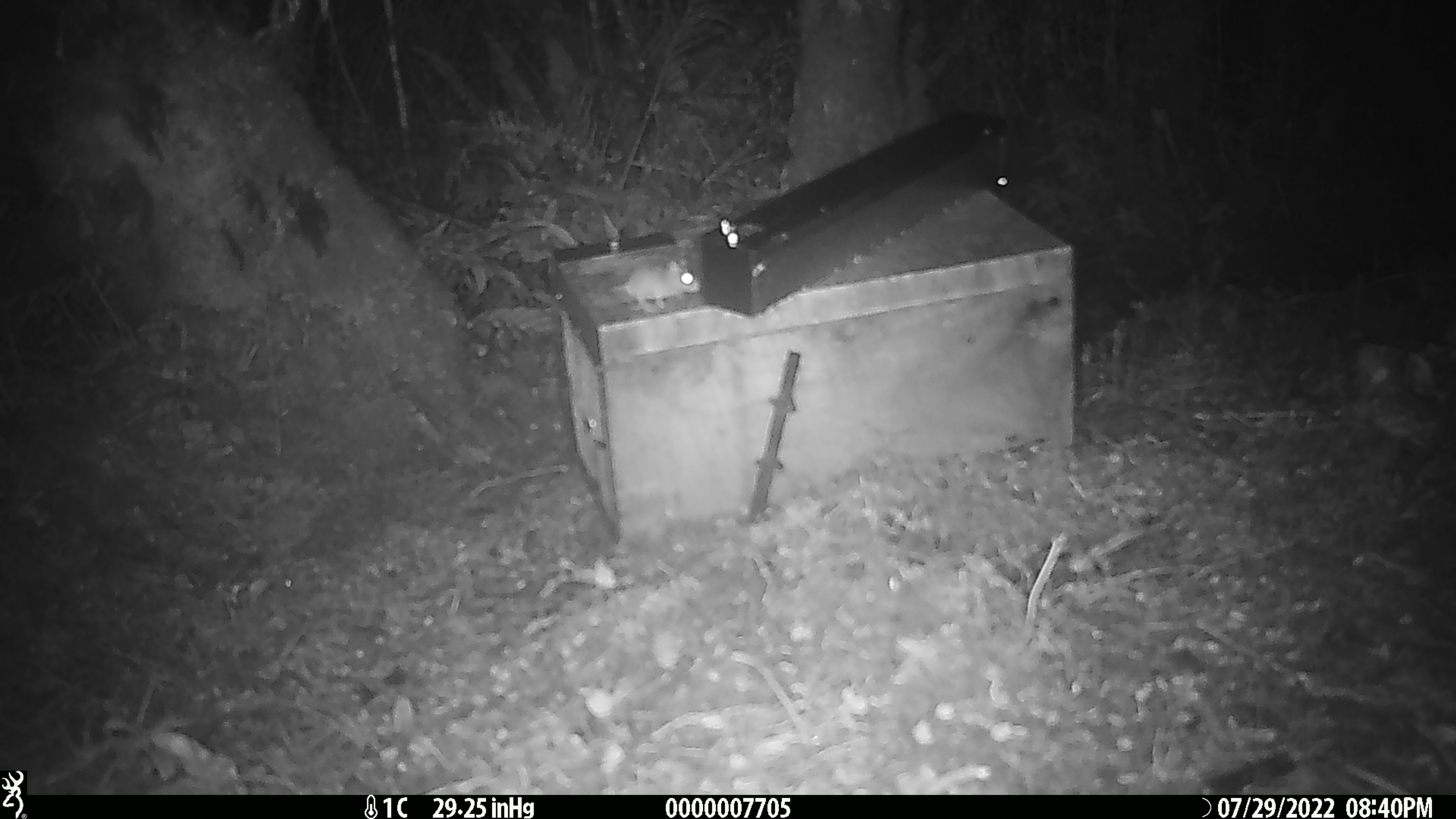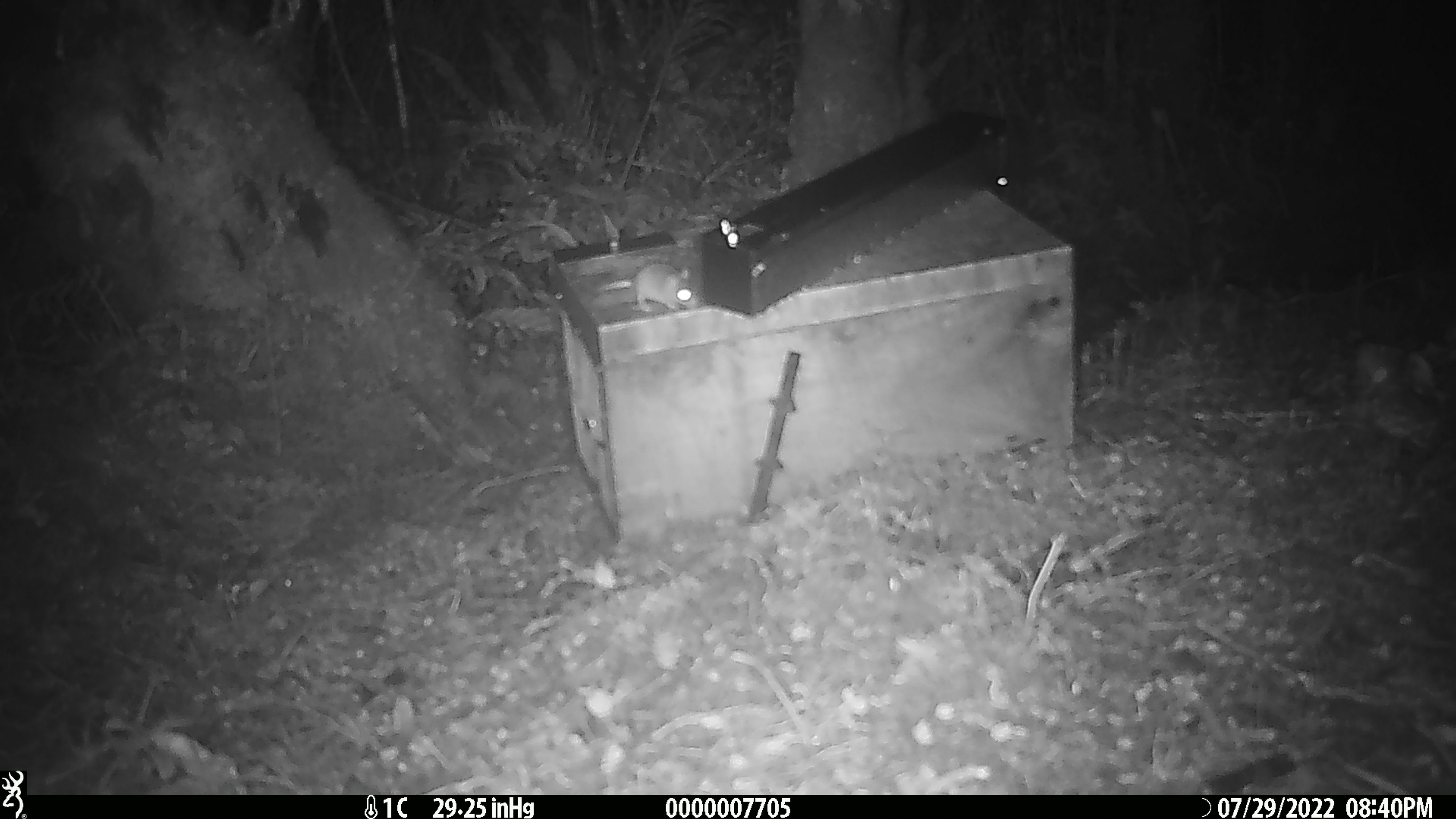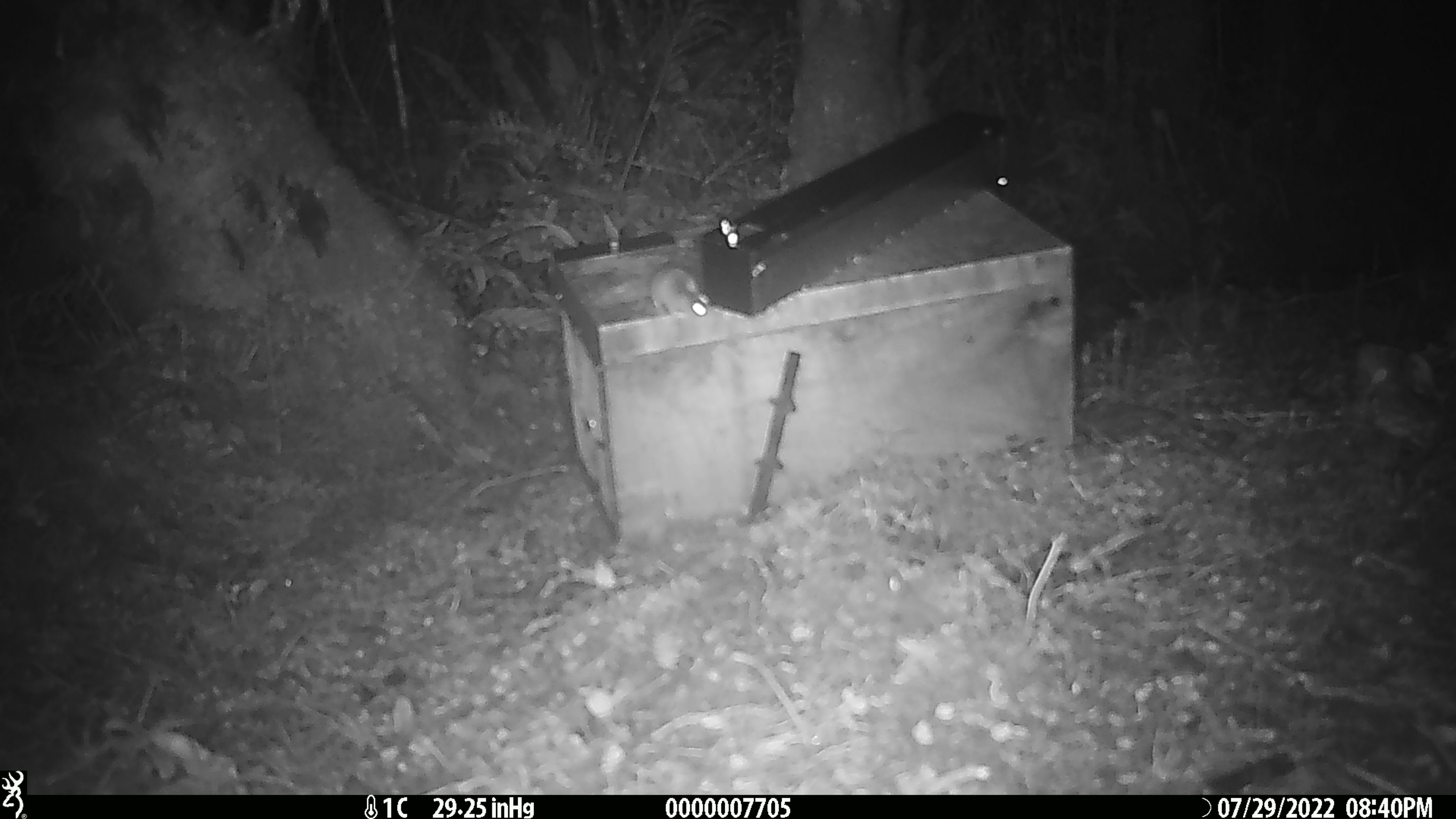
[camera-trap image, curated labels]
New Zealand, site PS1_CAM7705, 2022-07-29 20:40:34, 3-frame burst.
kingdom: Animalia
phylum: Chordata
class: Mammalia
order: Rodentia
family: Muridae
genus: Mus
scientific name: Mus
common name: mouse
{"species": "mouse (Mus)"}